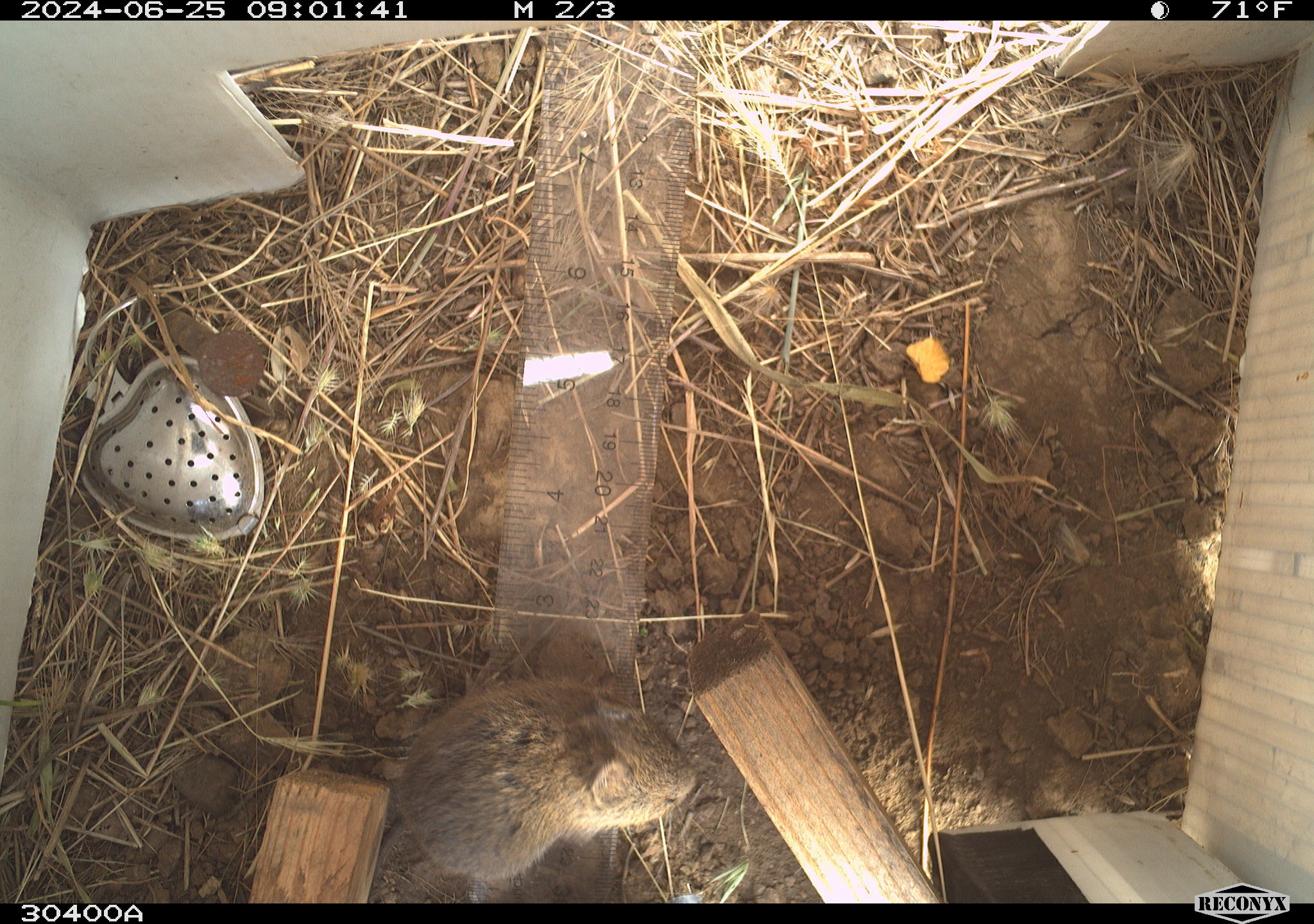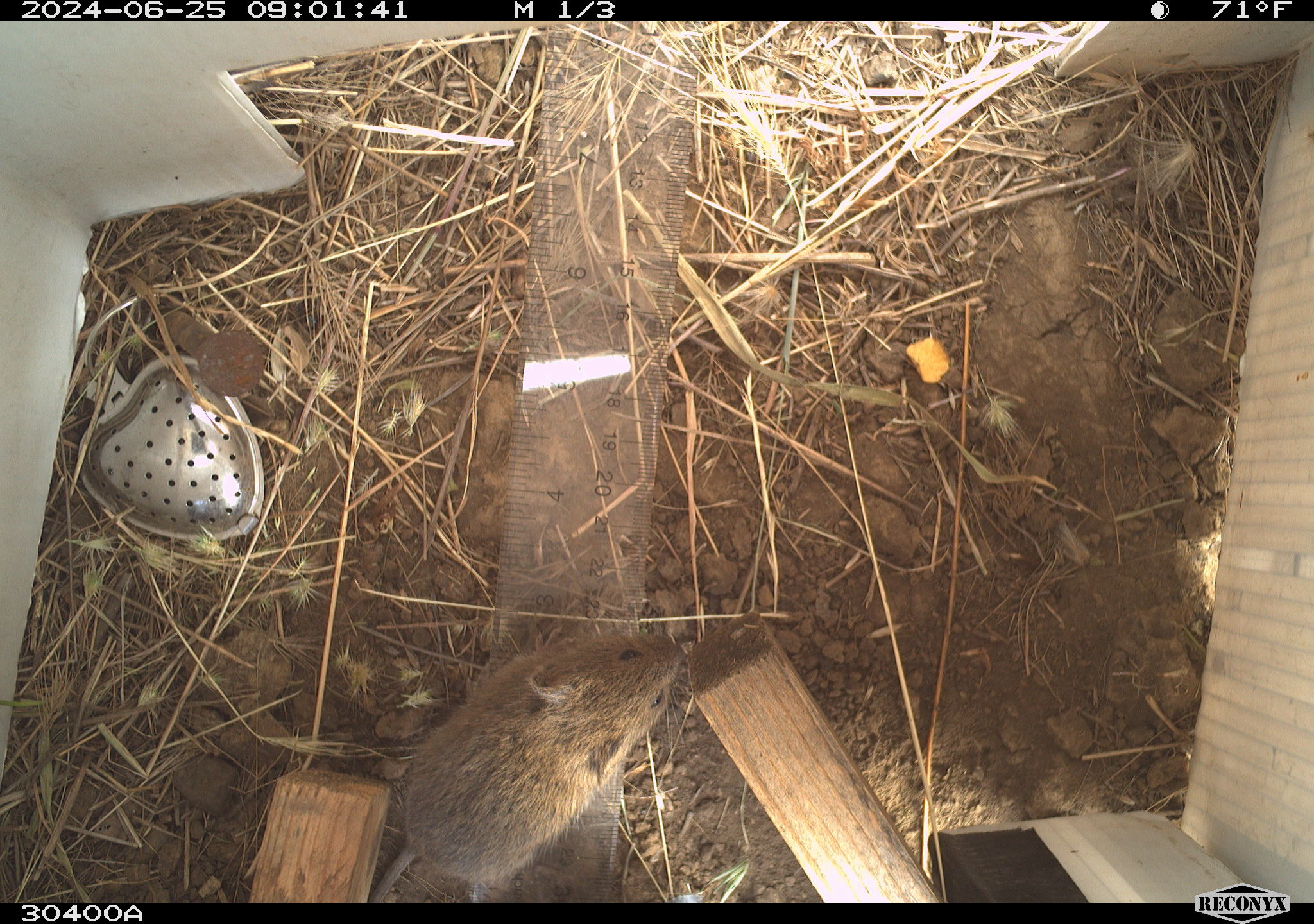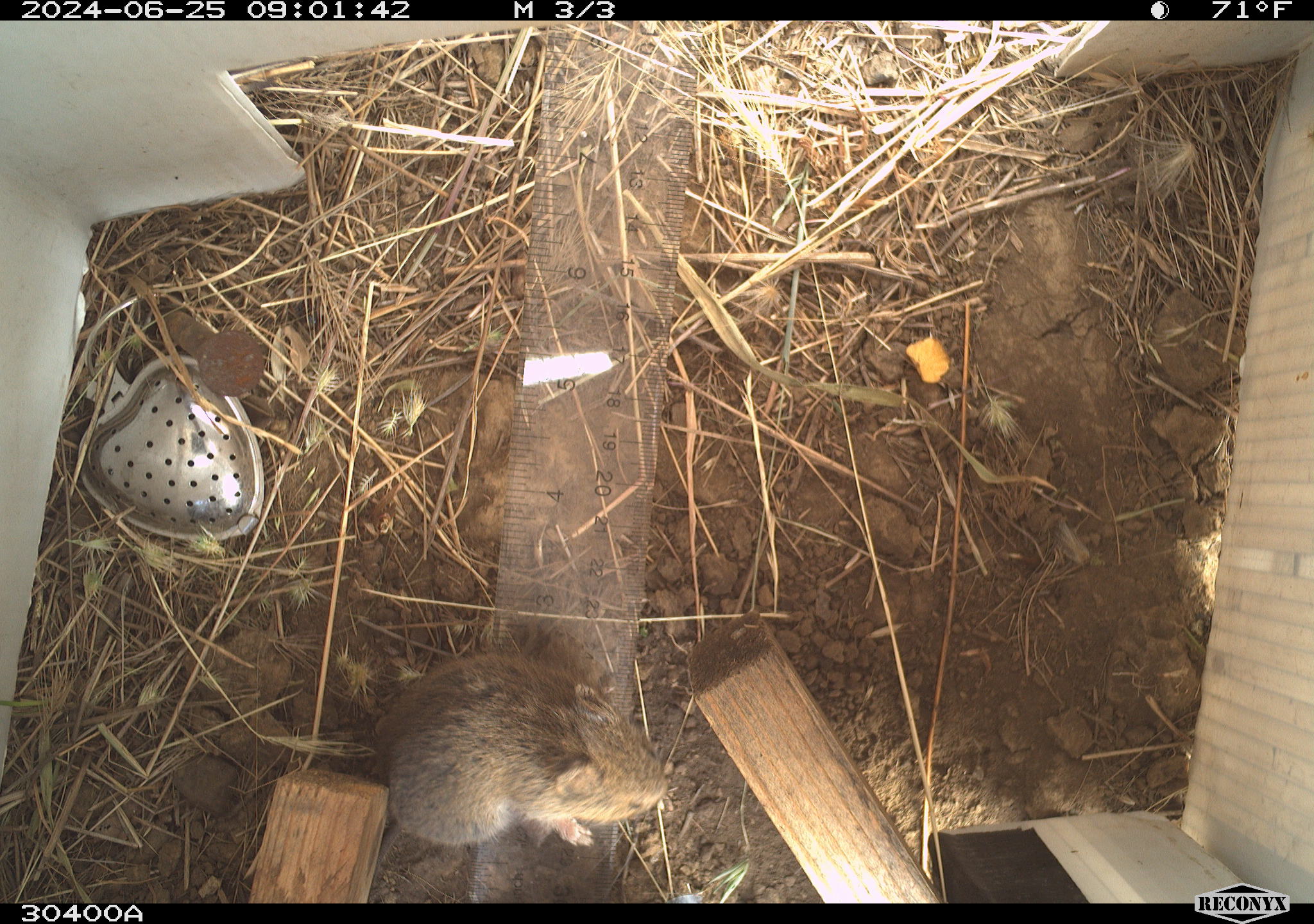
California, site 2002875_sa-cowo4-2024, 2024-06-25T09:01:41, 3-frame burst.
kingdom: Animalia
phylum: Chordata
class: Mammalia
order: Rodentia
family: Cricetidae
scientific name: Arvicolinae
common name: voles, lemmings, and muskrats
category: arvicolinae subfamily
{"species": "arvicolinae subfamily (voles, lemmings, and muskrats) (Arvicolinae)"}